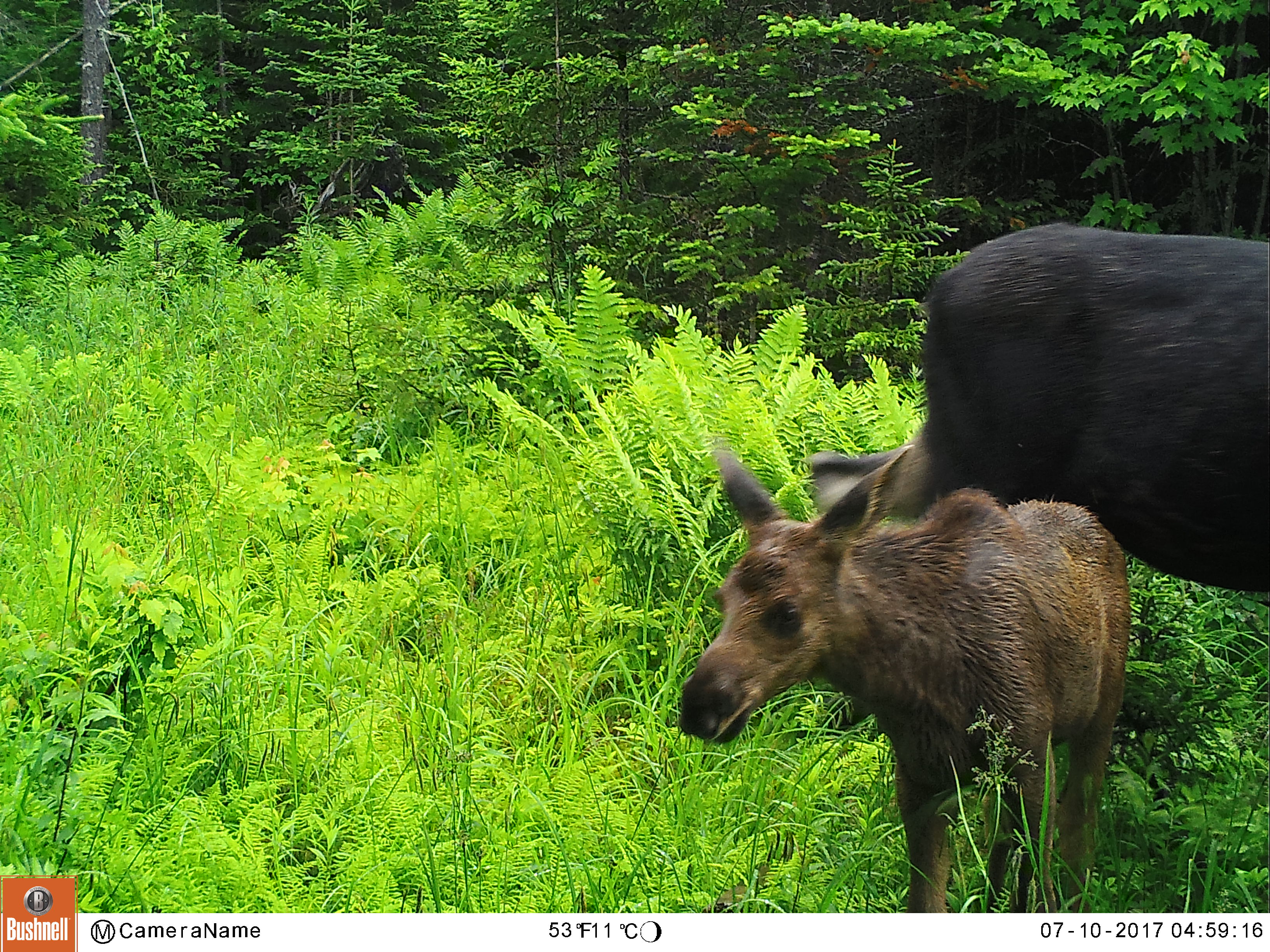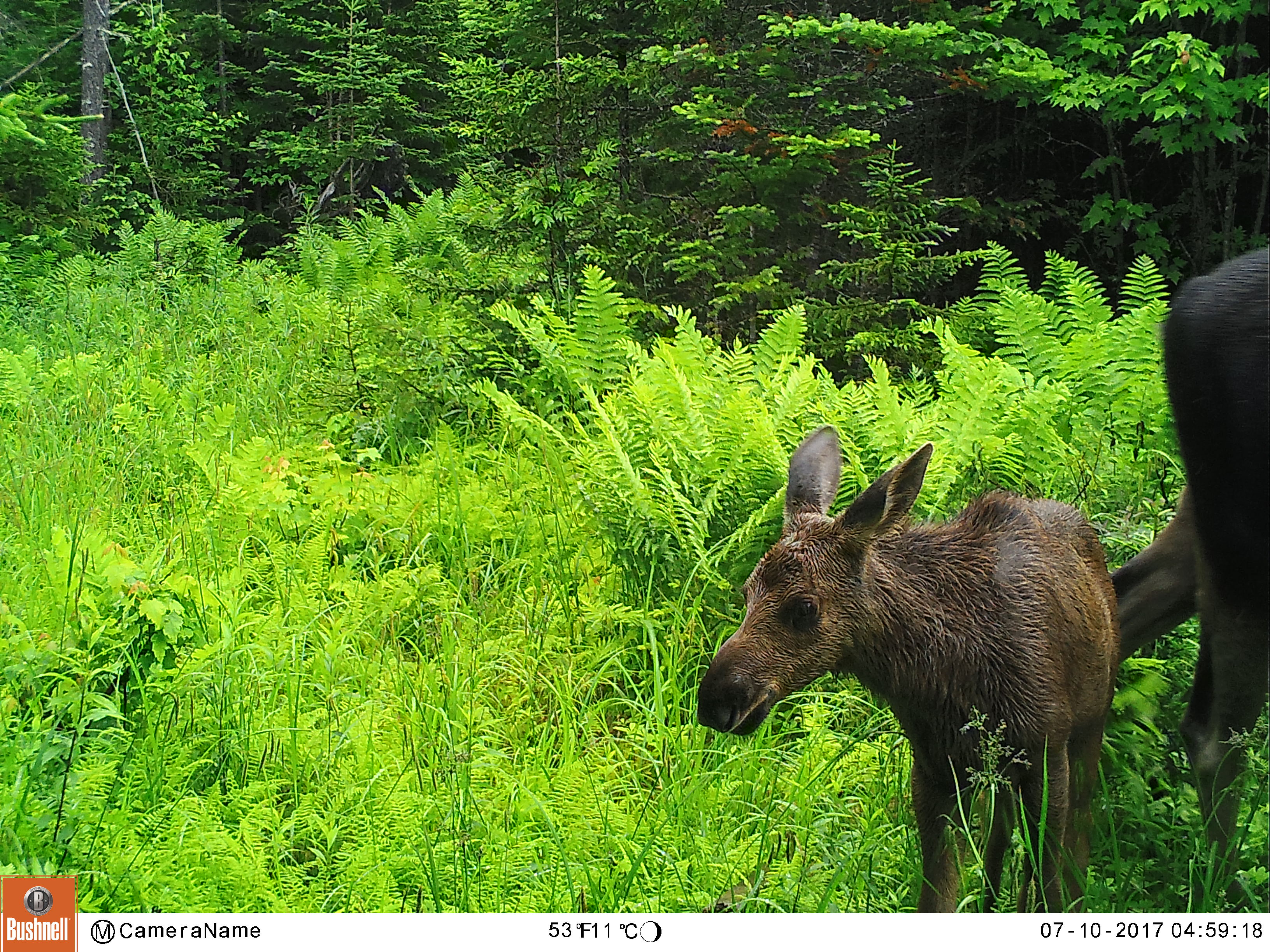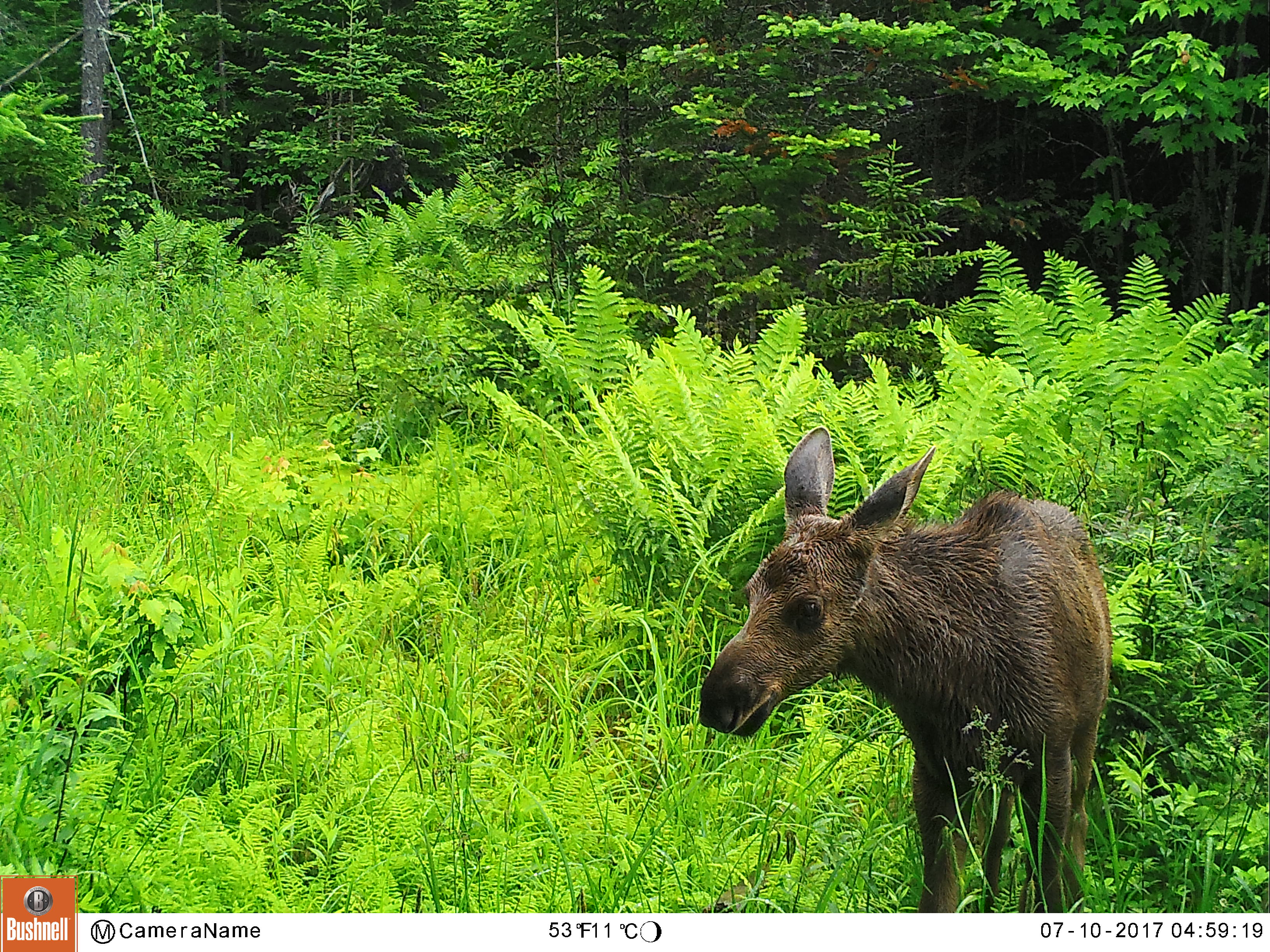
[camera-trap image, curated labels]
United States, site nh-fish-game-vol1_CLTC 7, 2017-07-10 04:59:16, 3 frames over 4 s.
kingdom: Animalia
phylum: Chordata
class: Mammalia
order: Artiodactyla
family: Cervidae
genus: Alces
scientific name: Alces alces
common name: moose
Moose (Alces alces).